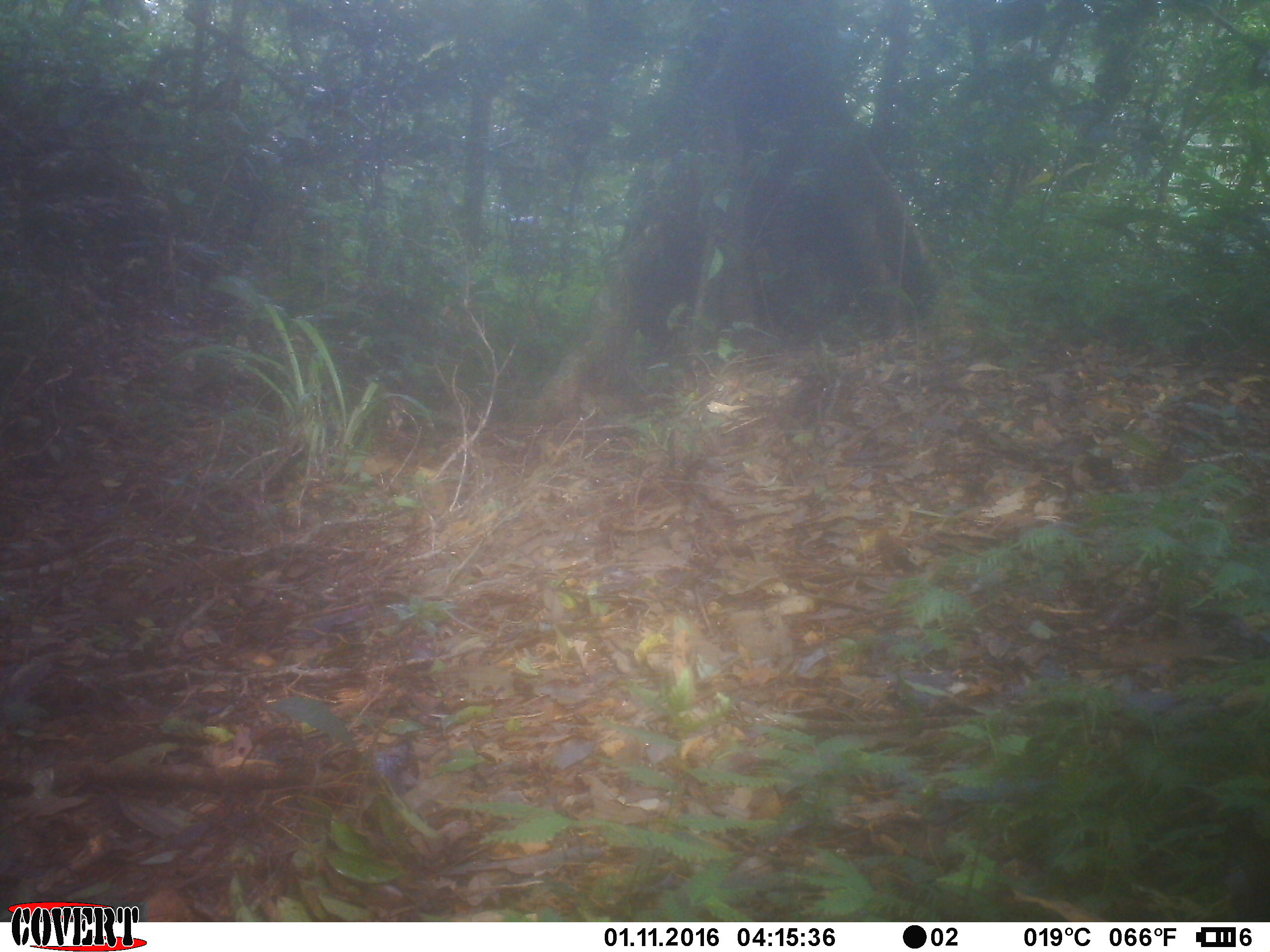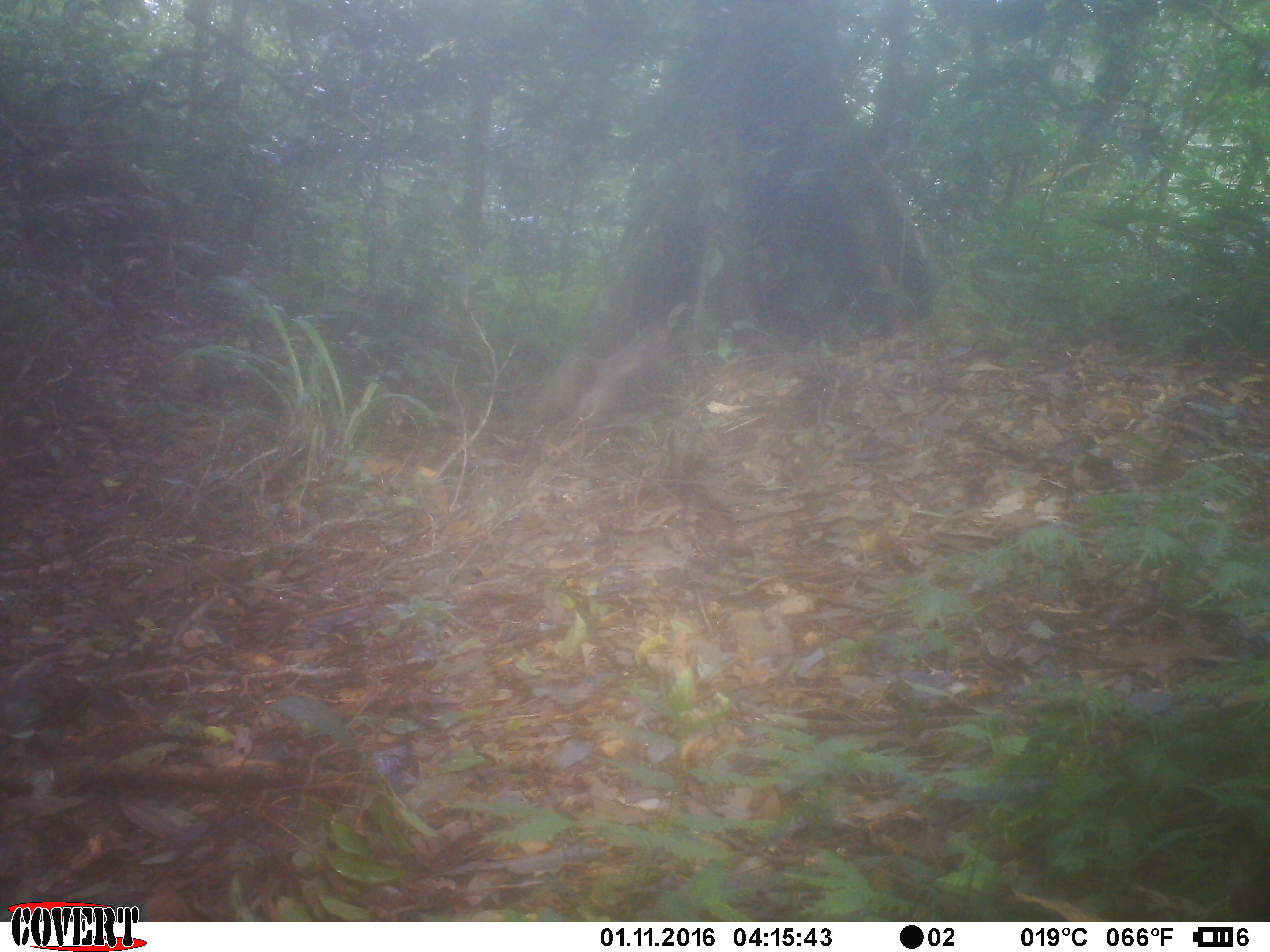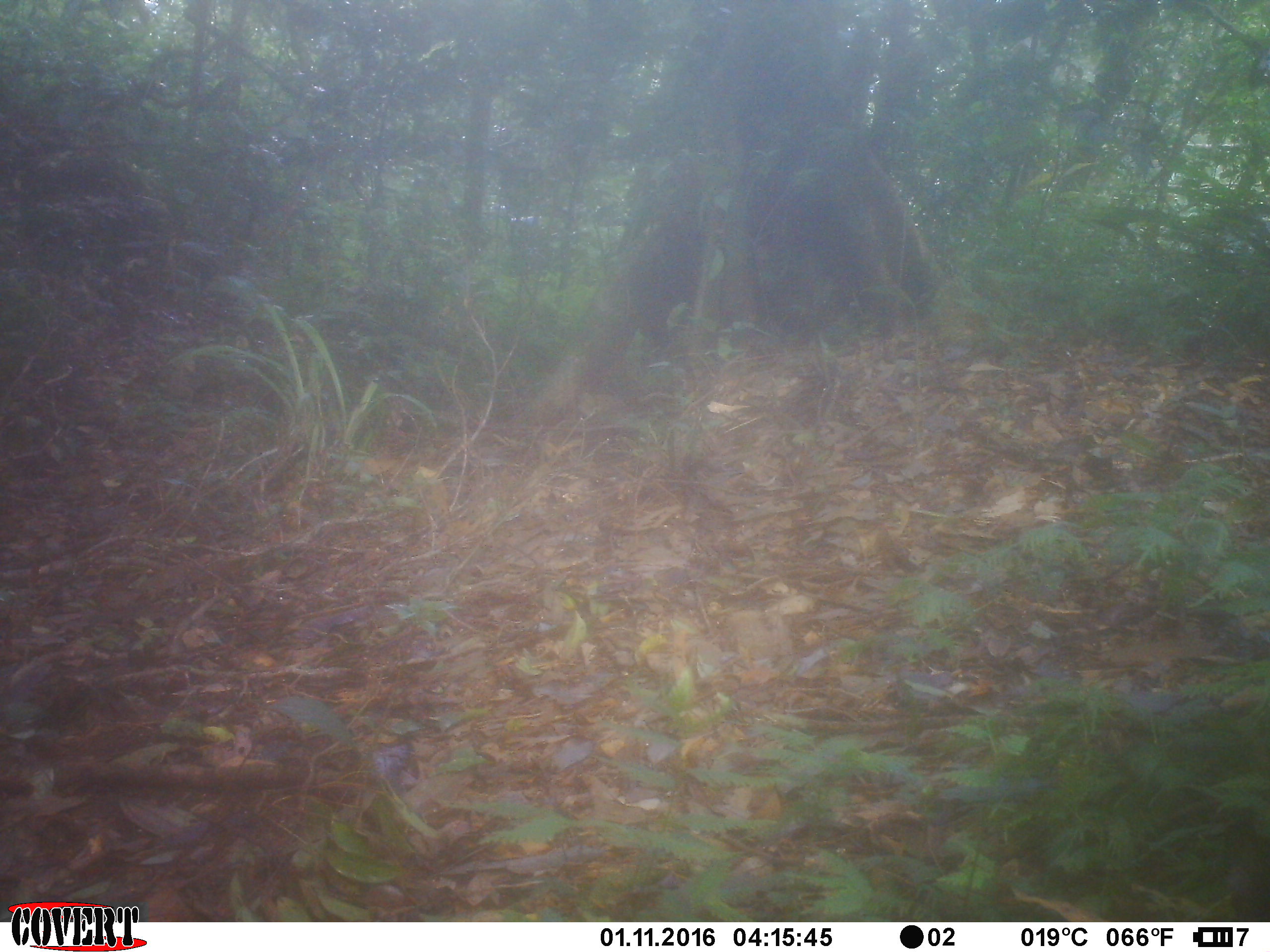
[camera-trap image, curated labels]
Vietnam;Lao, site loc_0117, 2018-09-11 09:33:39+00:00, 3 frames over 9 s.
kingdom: Animalia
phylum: Chordata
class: Mammalia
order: Primates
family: Cercopithecidae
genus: Macaca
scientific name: Macaca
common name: macaques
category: assam or rhesus macaque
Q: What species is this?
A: Assam or rhesus macaque (macaques) (Macaca).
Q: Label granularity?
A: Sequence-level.